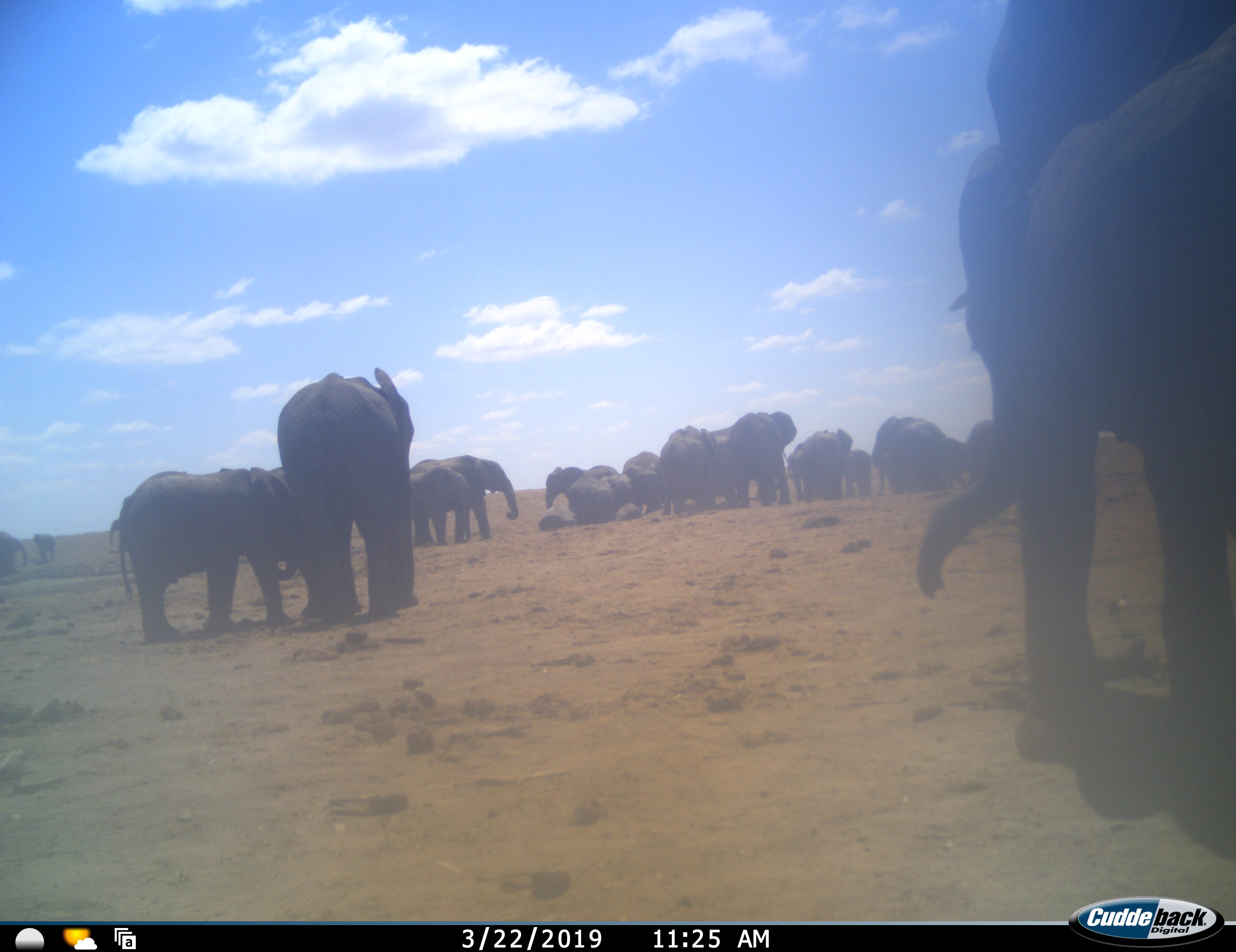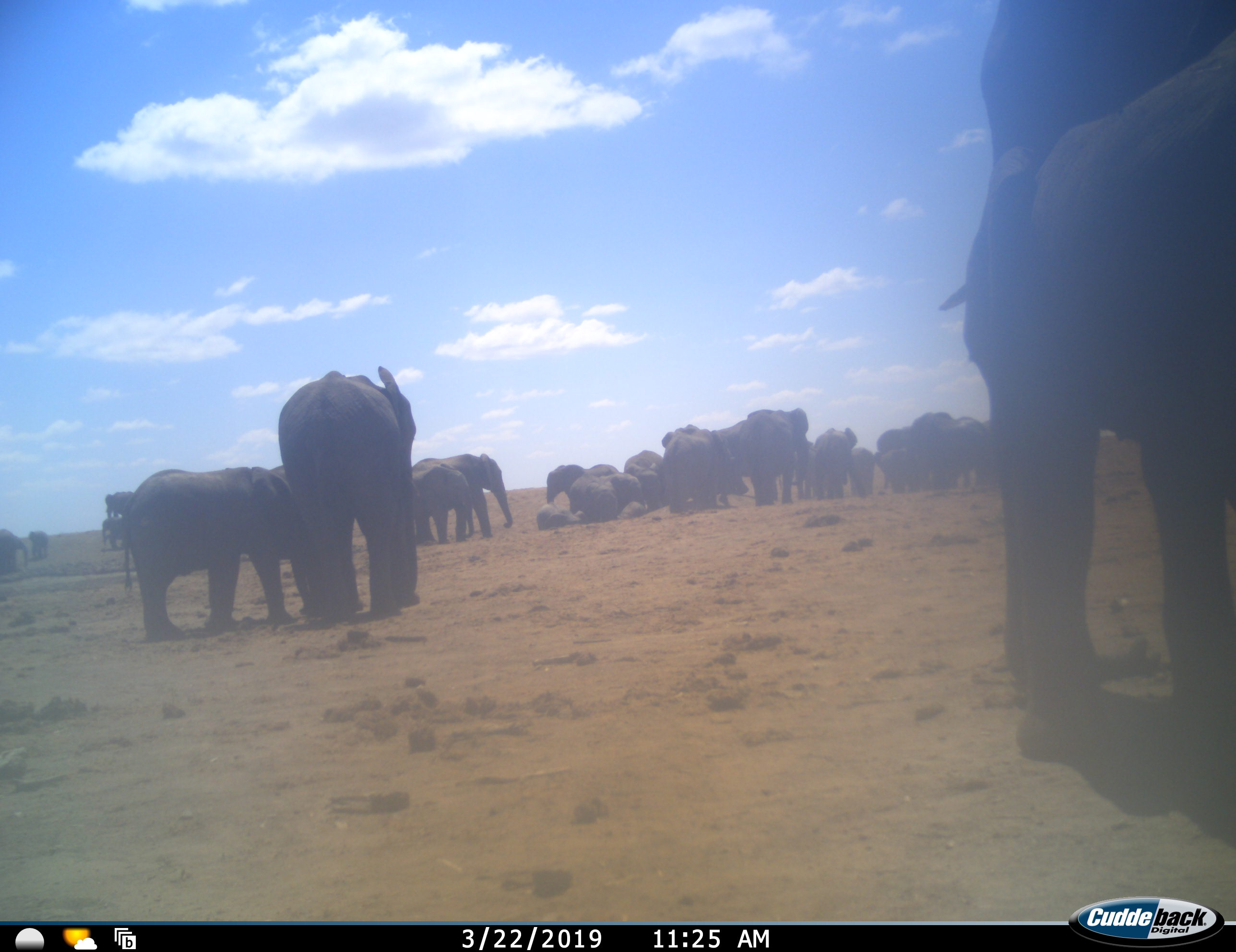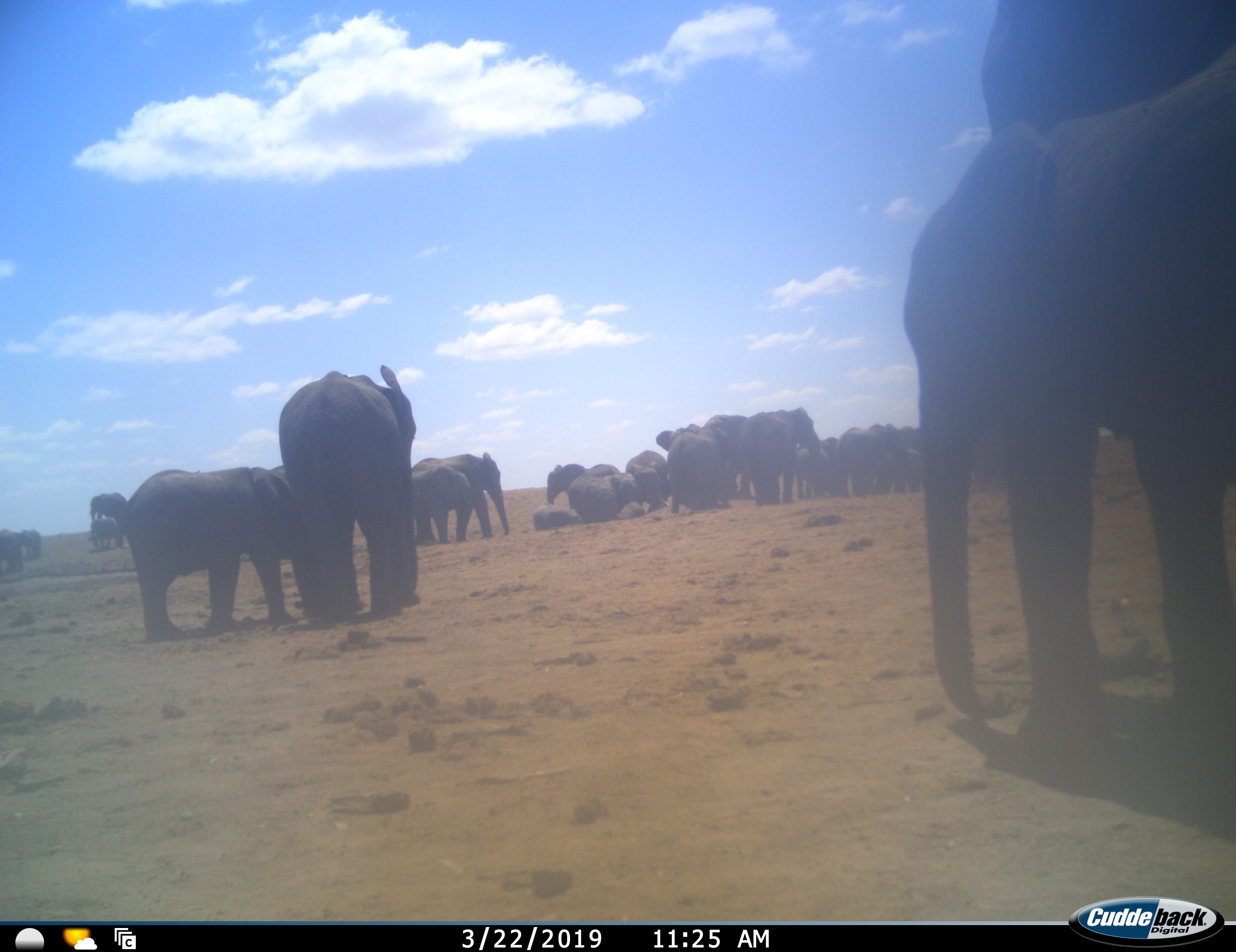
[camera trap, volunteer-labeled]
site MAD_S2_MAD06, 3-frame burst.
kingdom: Animalia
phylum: Chordata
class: Mammalia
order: Proboscidea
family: Elephantidae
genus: Loxodonta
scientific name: Loxodonta africana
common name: african bush elephant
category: elephant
Elephant (african bush elephant) (Loxodonta africana), count 11-50. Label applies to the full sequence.